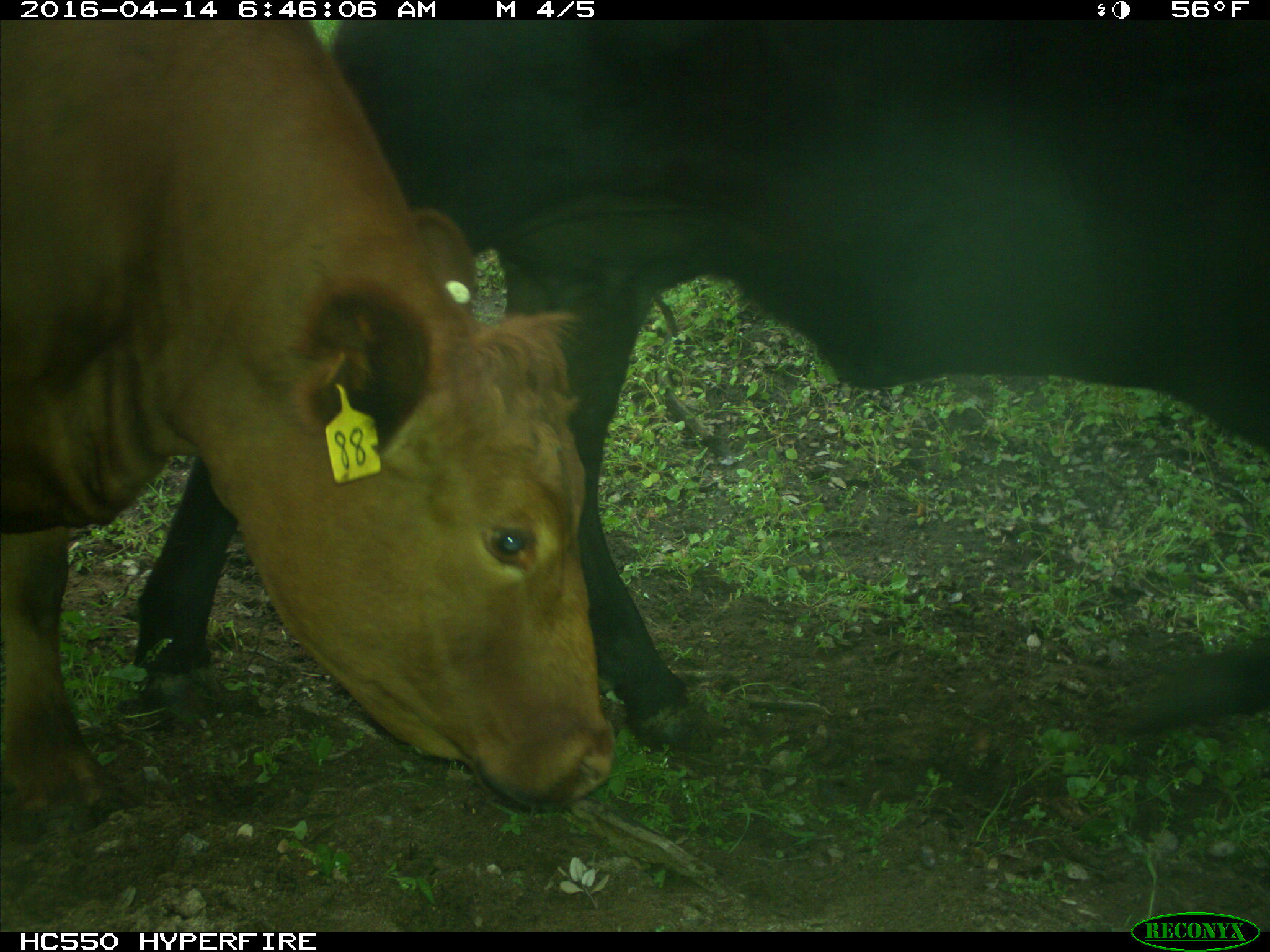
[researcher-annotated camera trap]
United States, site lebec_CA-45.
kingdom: Animalia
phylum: Chordata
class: Mammalia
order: Artiodactyla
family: Bovidae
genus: Bos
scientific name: Bos taurus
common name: domestic cow